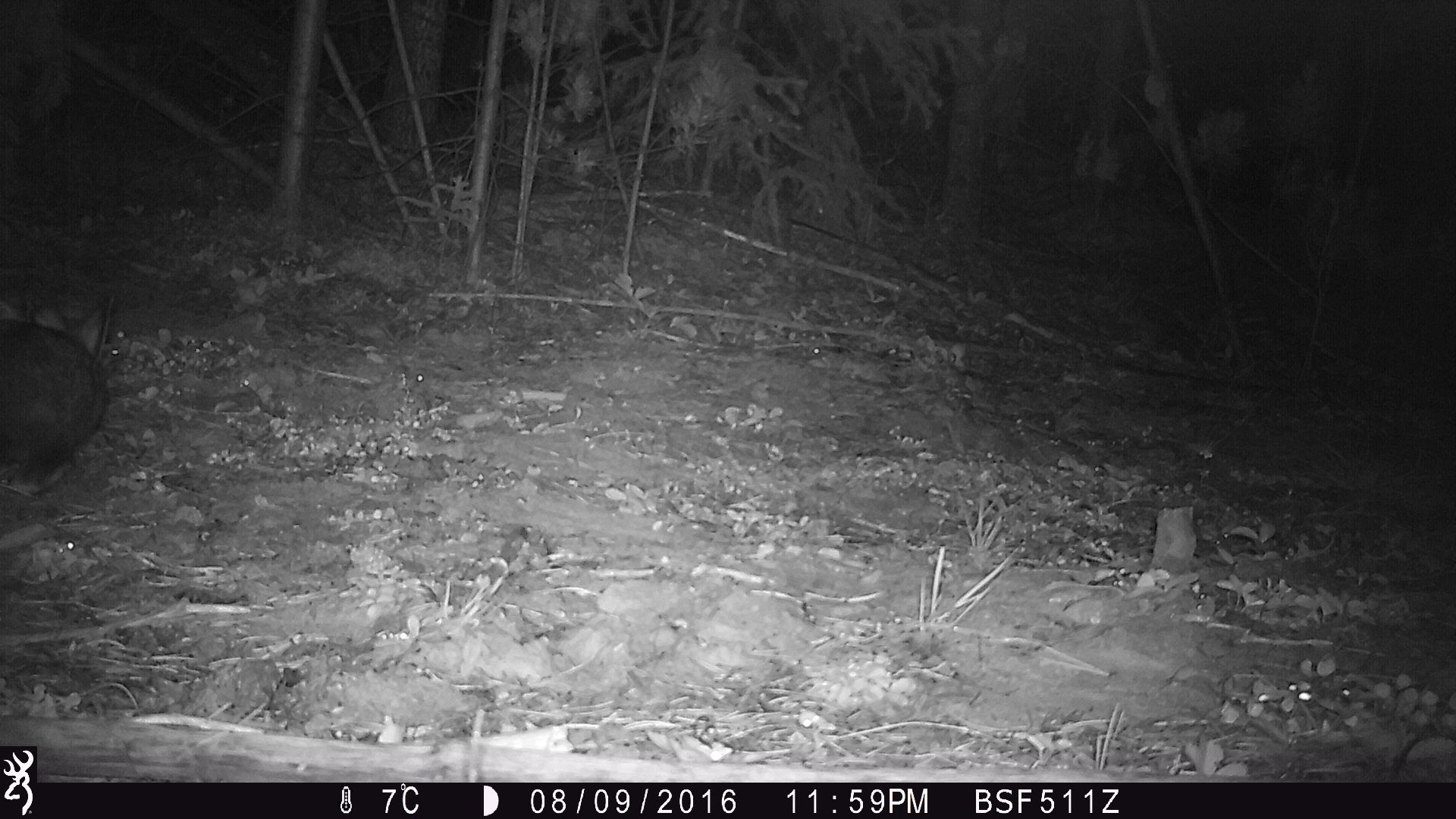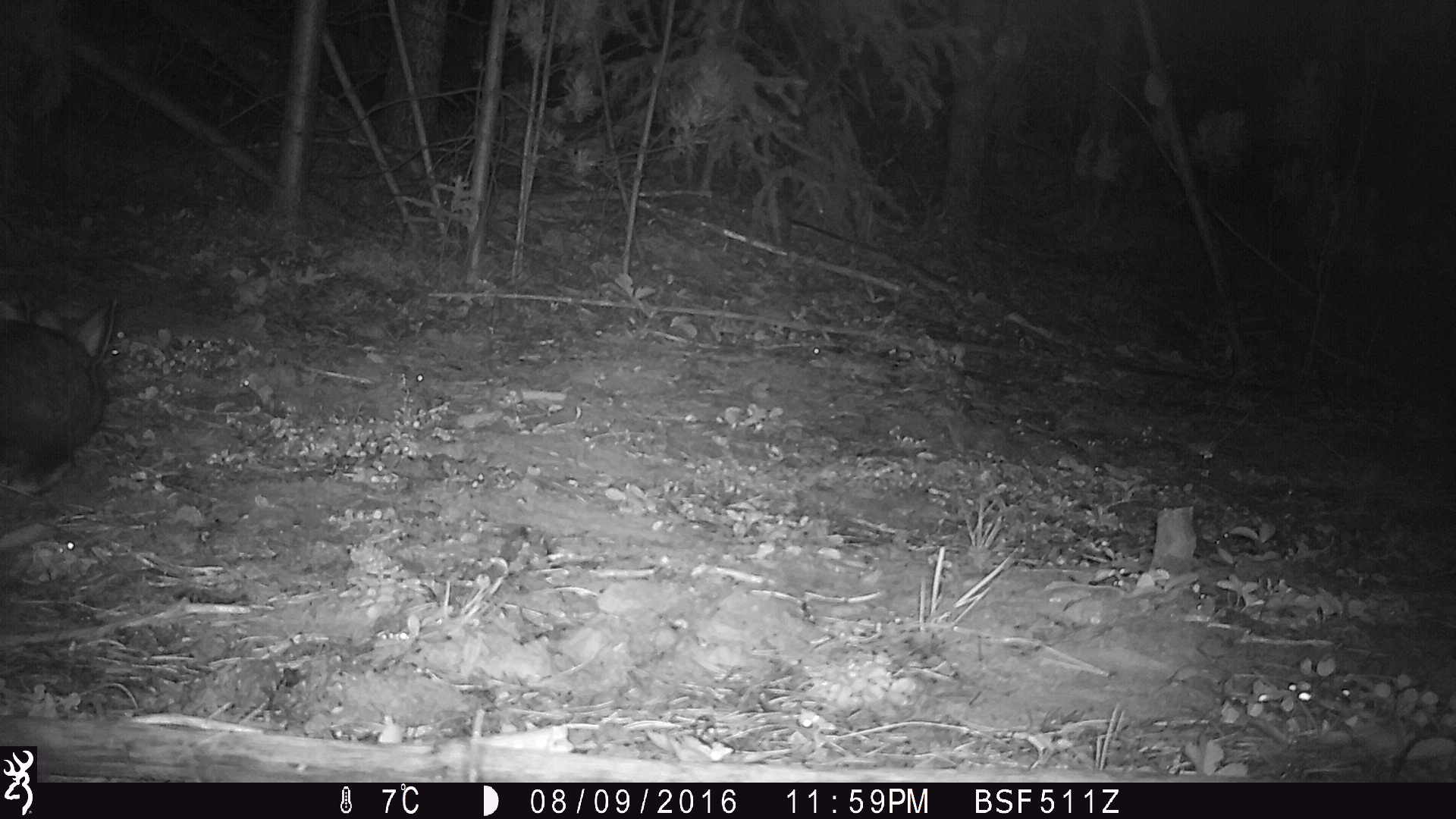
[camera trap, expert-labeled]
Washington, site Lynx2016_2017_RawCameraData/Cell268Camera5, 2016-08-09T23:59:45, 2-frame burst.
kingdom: Animalia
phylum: Chordata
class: Mammalia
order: Lagomorpha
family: Leporidae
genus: Lepus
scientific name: Lepus americanus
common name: snowshoe hare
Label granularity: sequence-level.